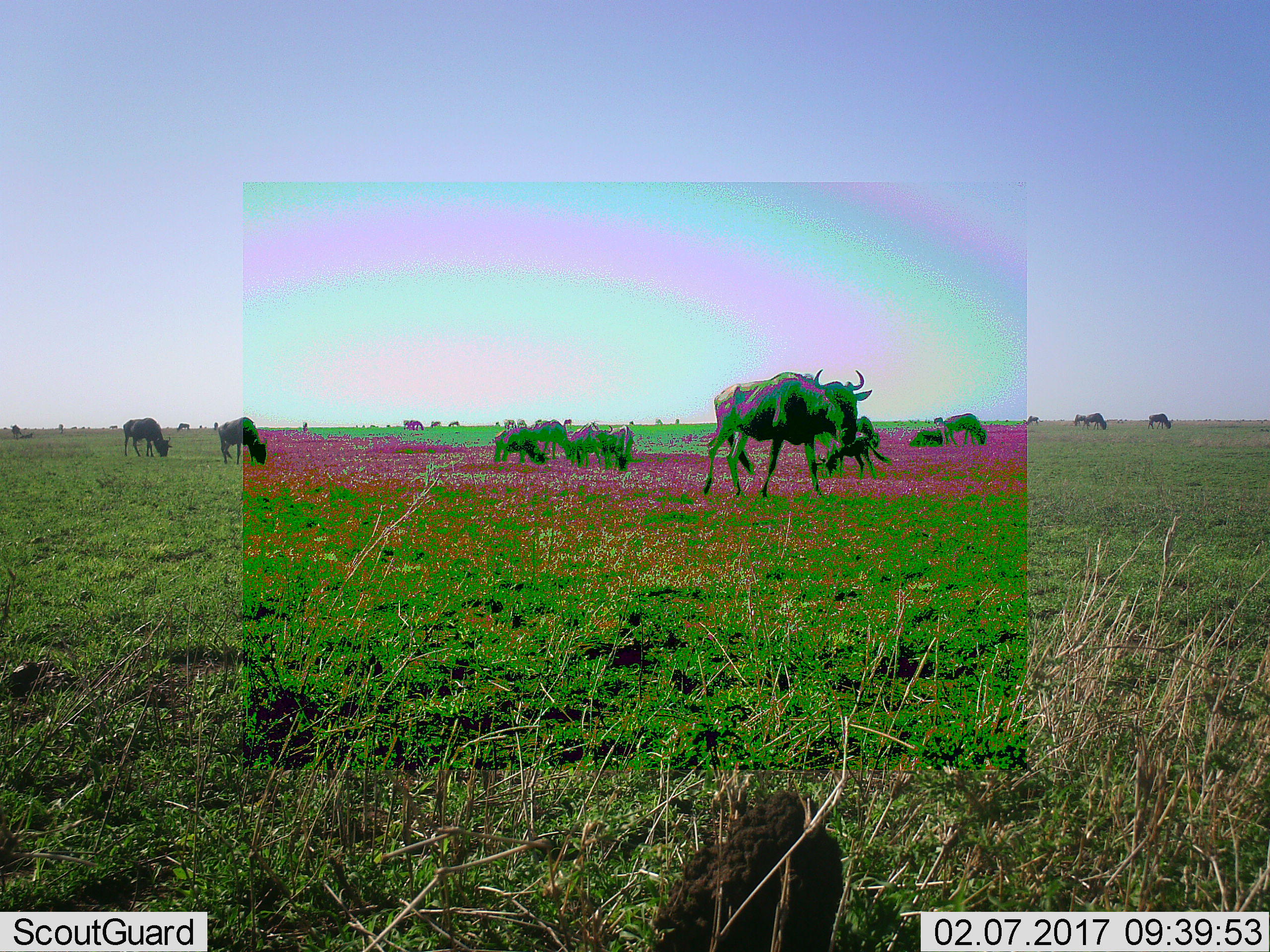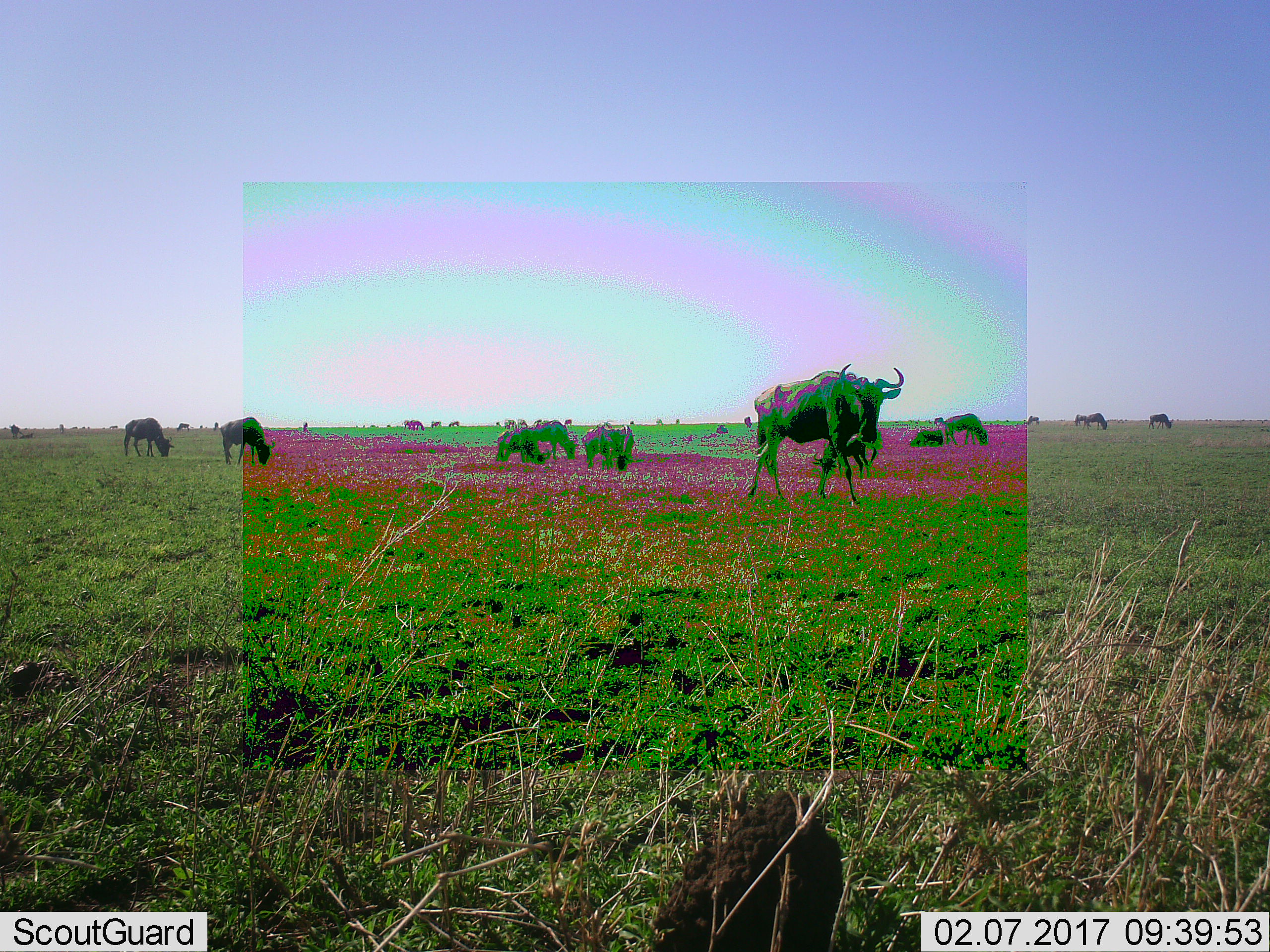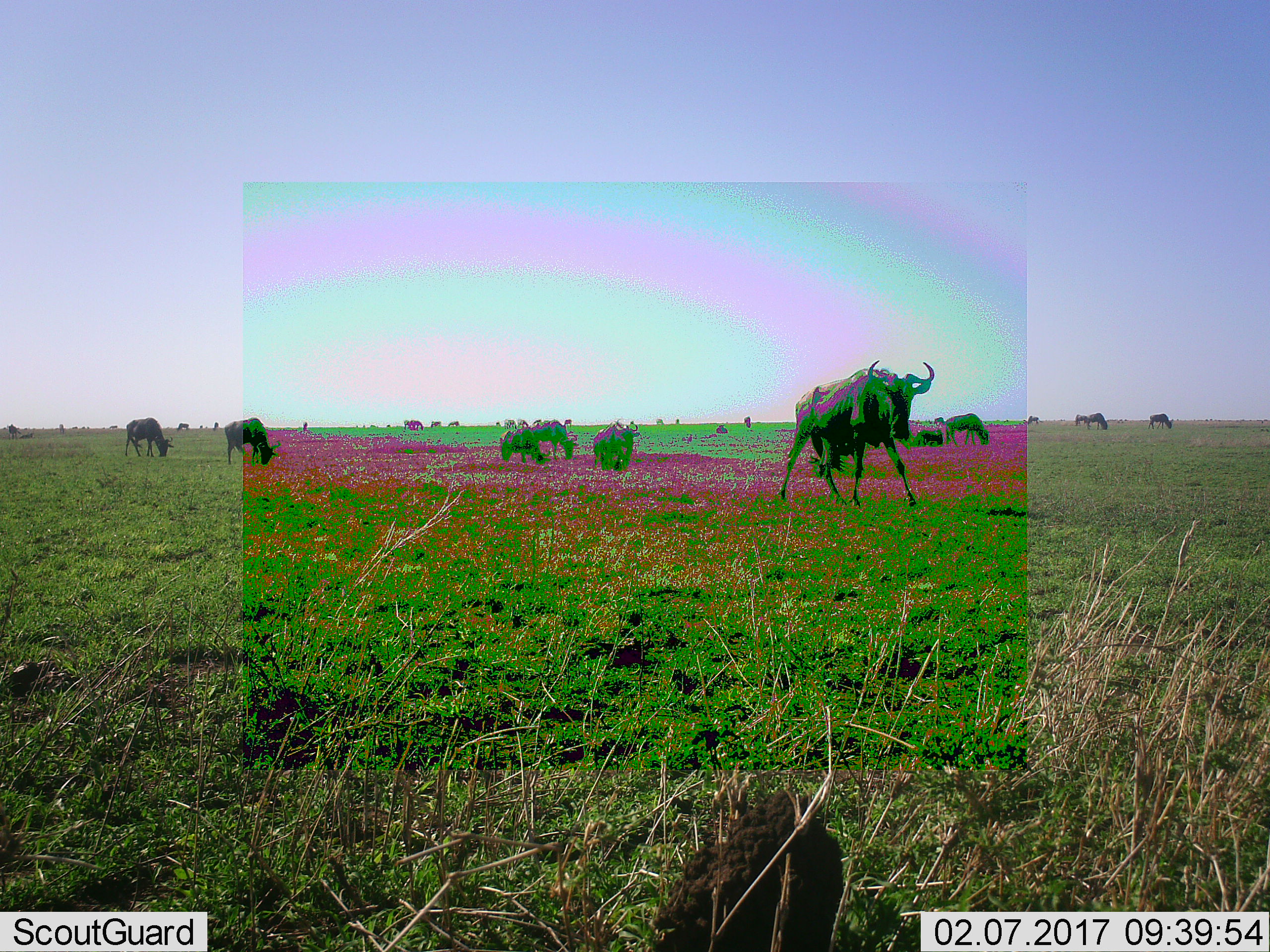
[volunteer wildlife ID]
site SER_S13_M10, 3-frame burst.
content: unidentified animal